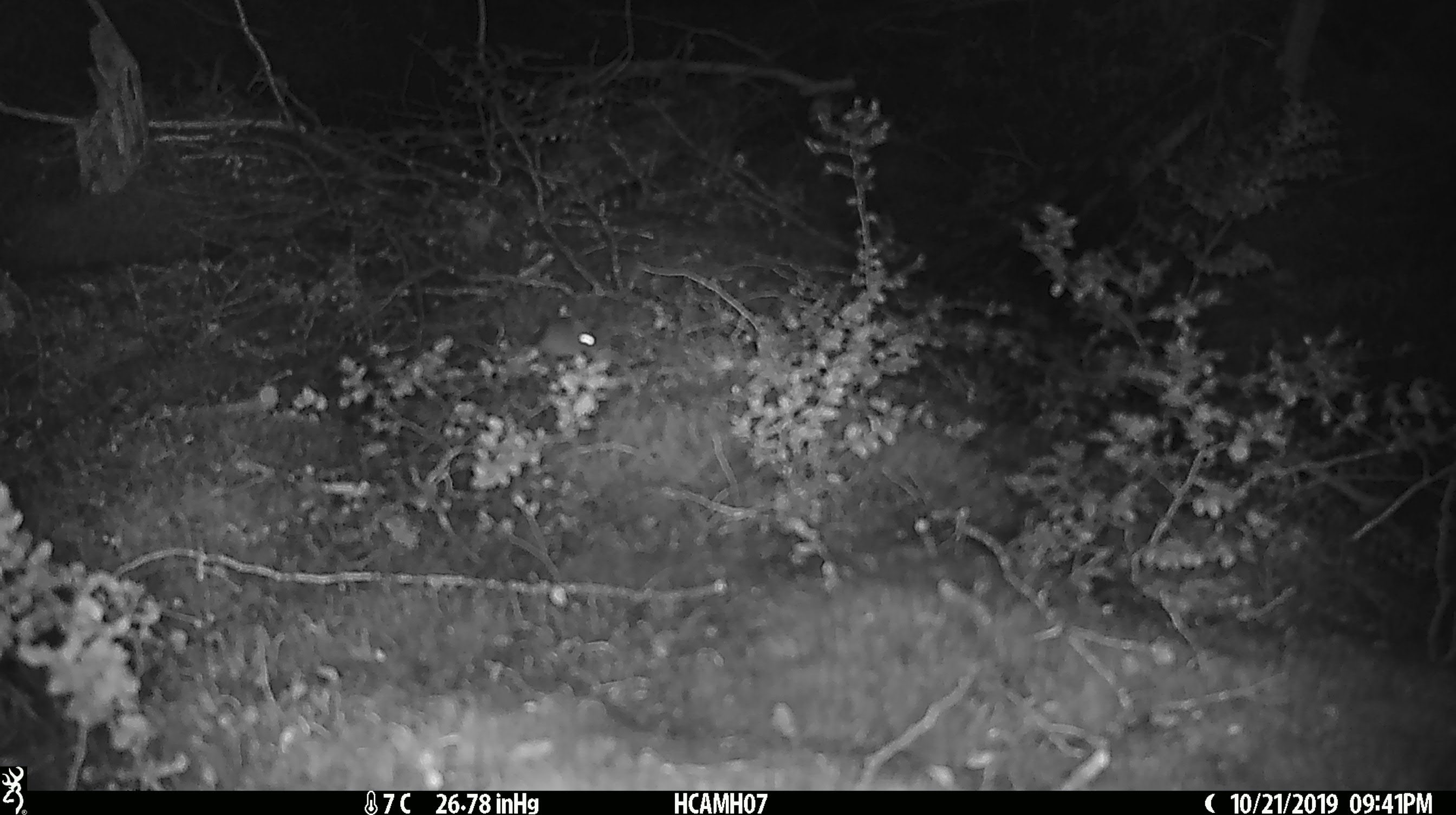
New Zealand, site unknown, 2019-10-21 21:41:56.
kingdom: Animalia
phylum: Chordata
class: Mammalia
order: Rodentia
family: Muridae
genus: Mus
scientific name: Mus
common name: mouse